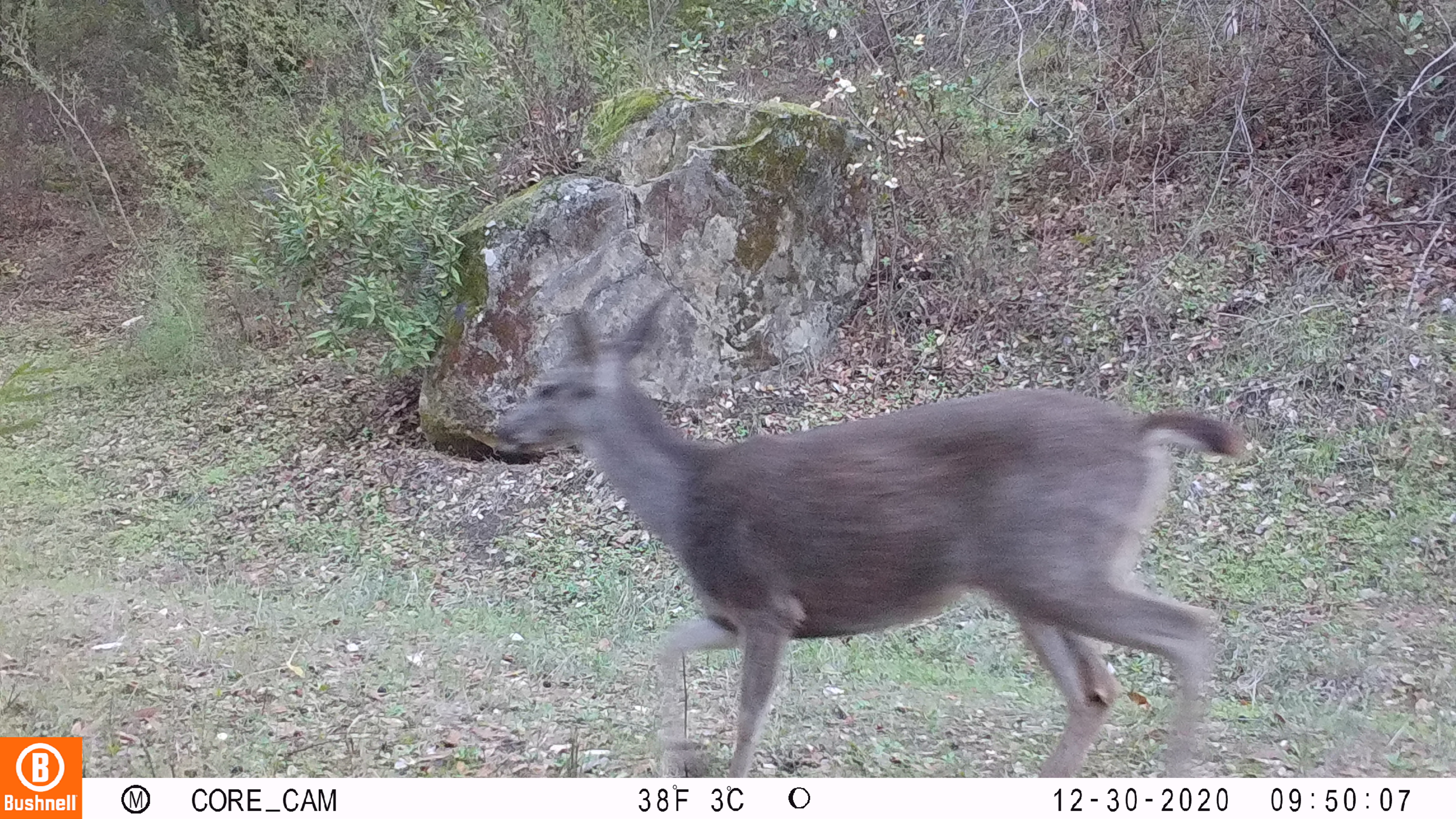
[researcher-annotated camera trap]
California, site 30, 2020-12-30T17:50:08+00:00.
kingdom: Animalia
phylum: Chordata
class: Mammalia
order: Artiodactyla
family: Cervidae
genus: Odocoileus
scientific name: Odocoileus hemionus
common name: mule deer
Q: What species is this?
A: Mule deer (Odocoileus hemionus).